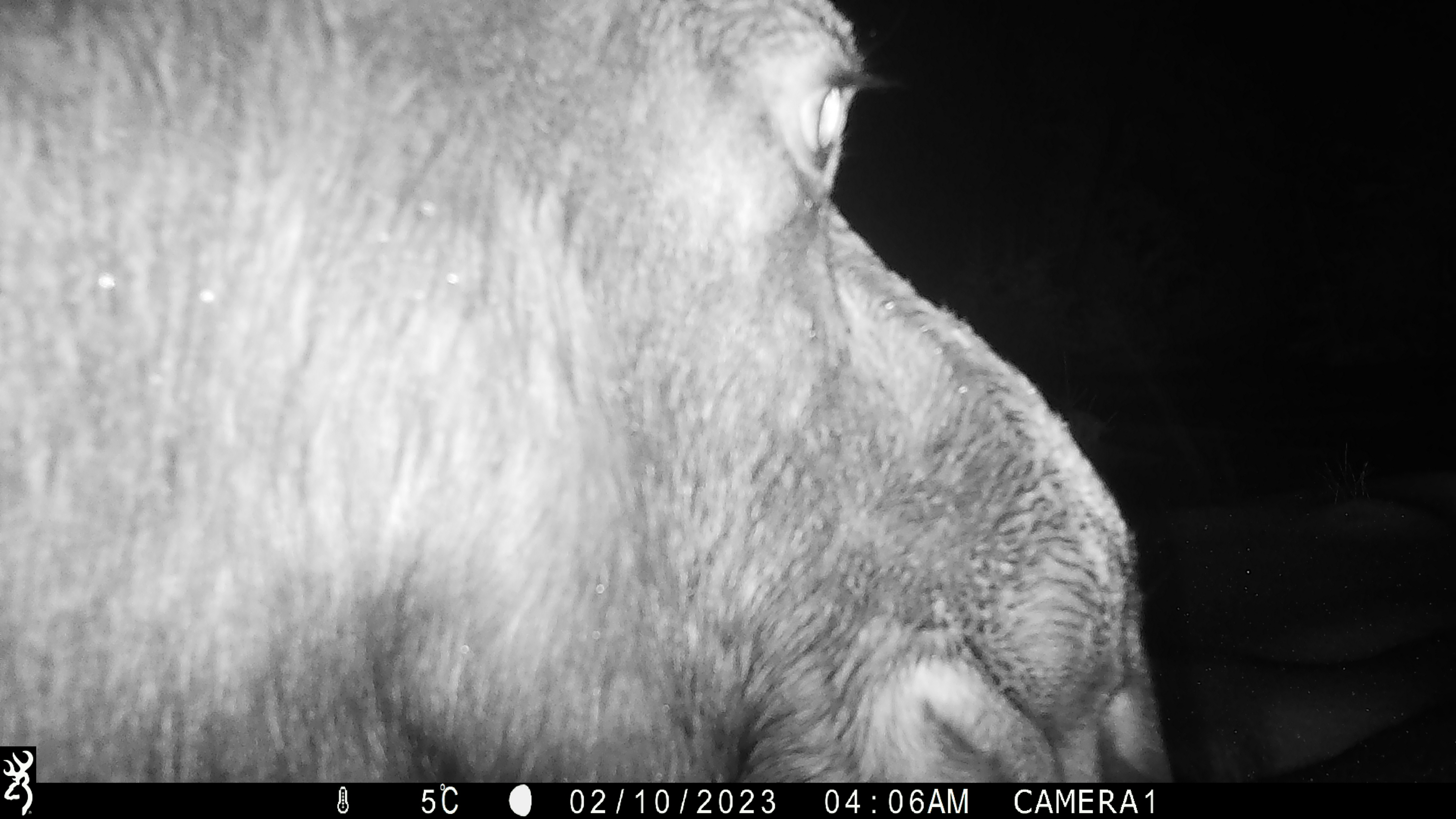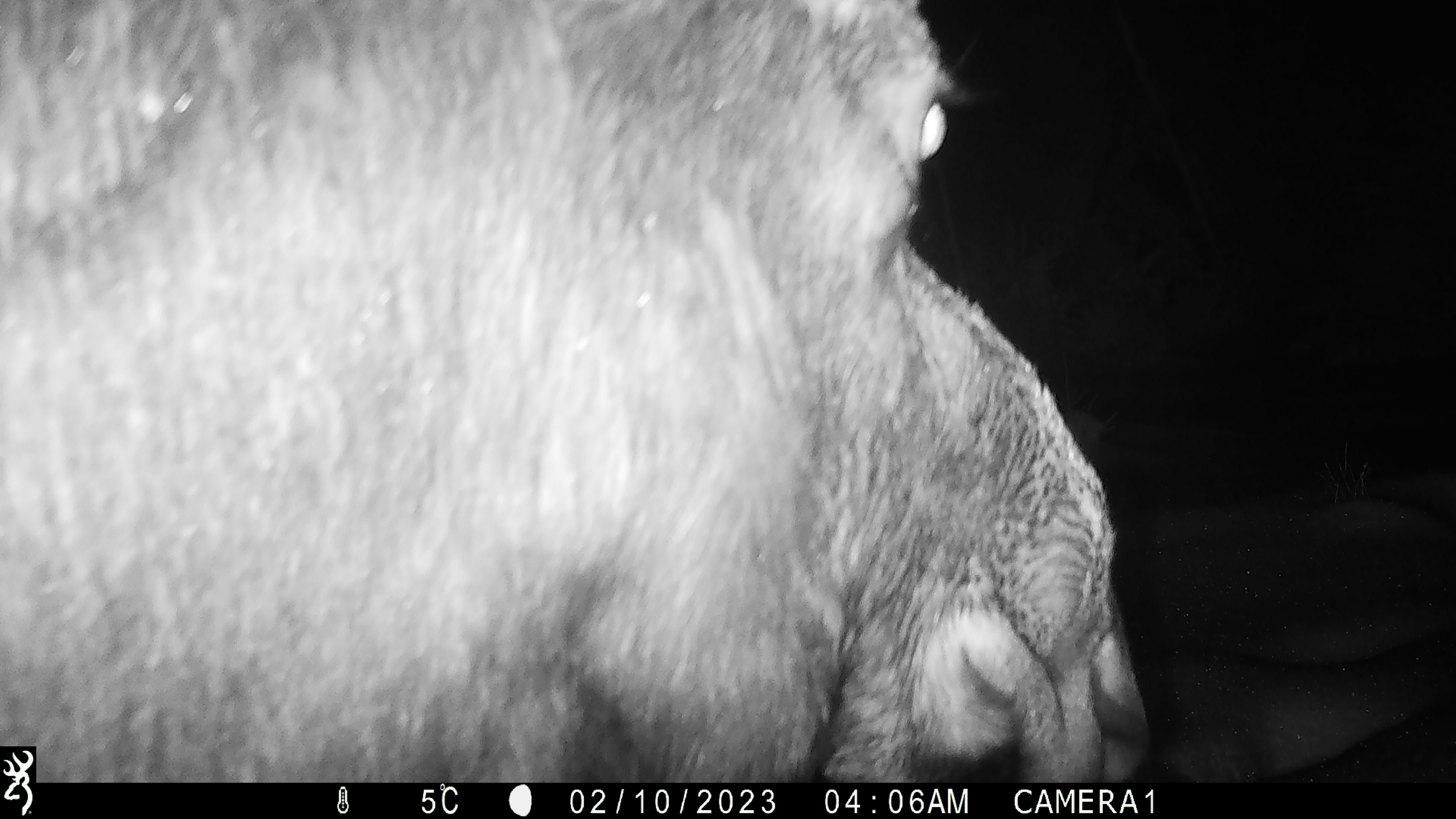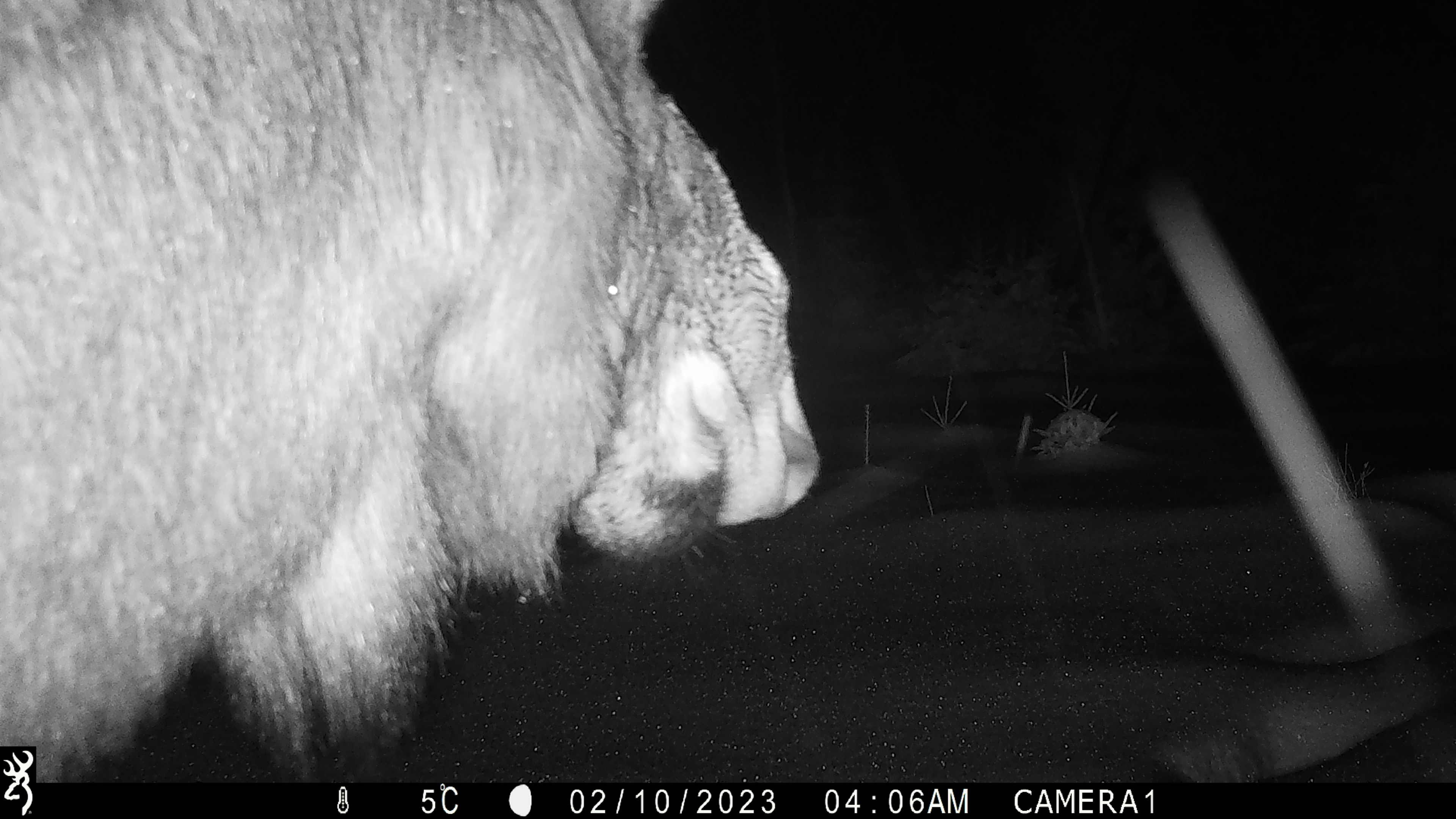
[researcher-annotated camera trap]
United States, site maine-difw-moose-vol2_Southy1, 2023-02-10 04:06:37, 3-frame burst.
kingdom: Animalia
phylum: Chordata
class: Mammalia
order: Artiodactyla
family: Cervidae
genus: Alces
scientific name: Alces alces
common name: moose